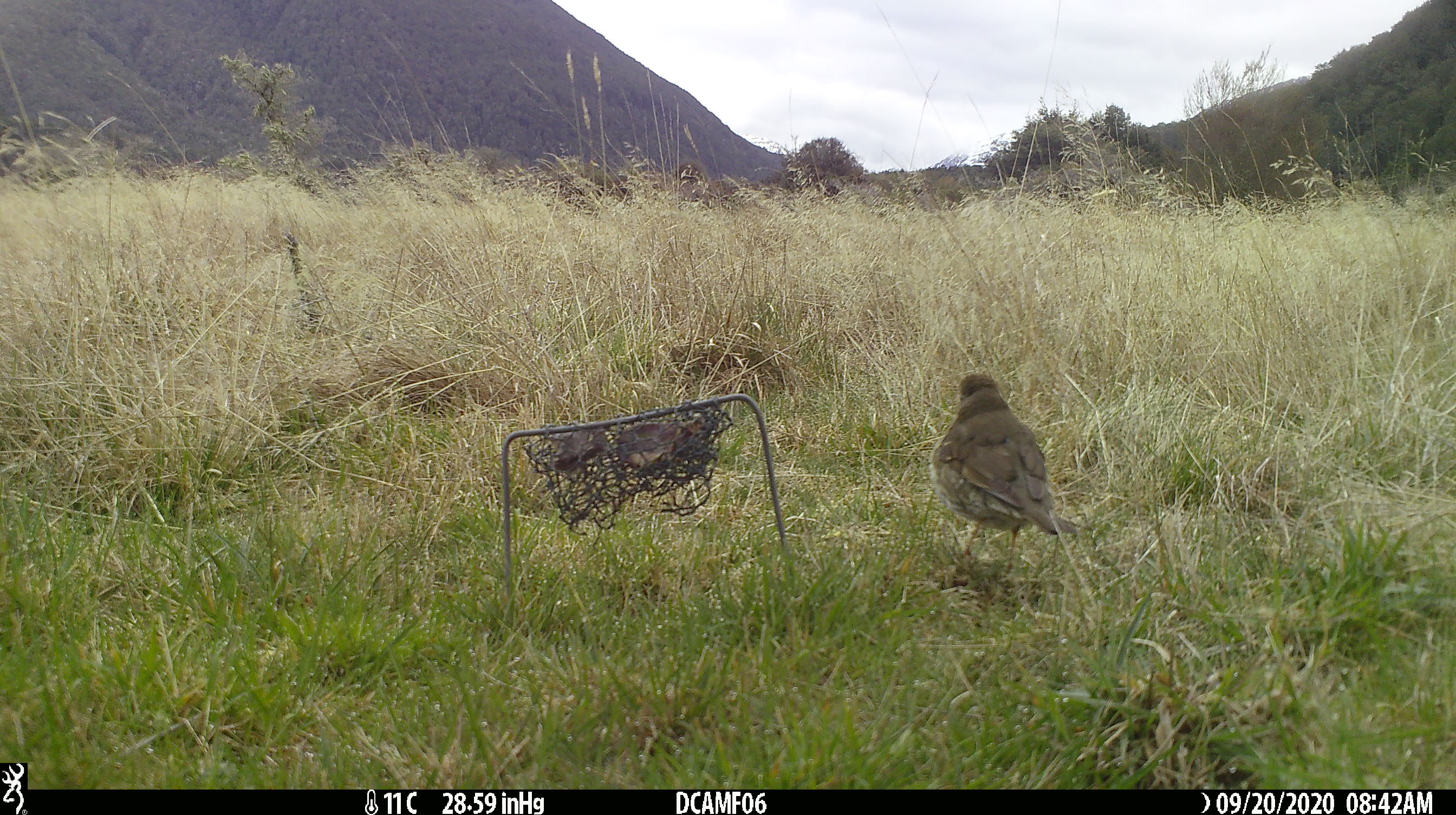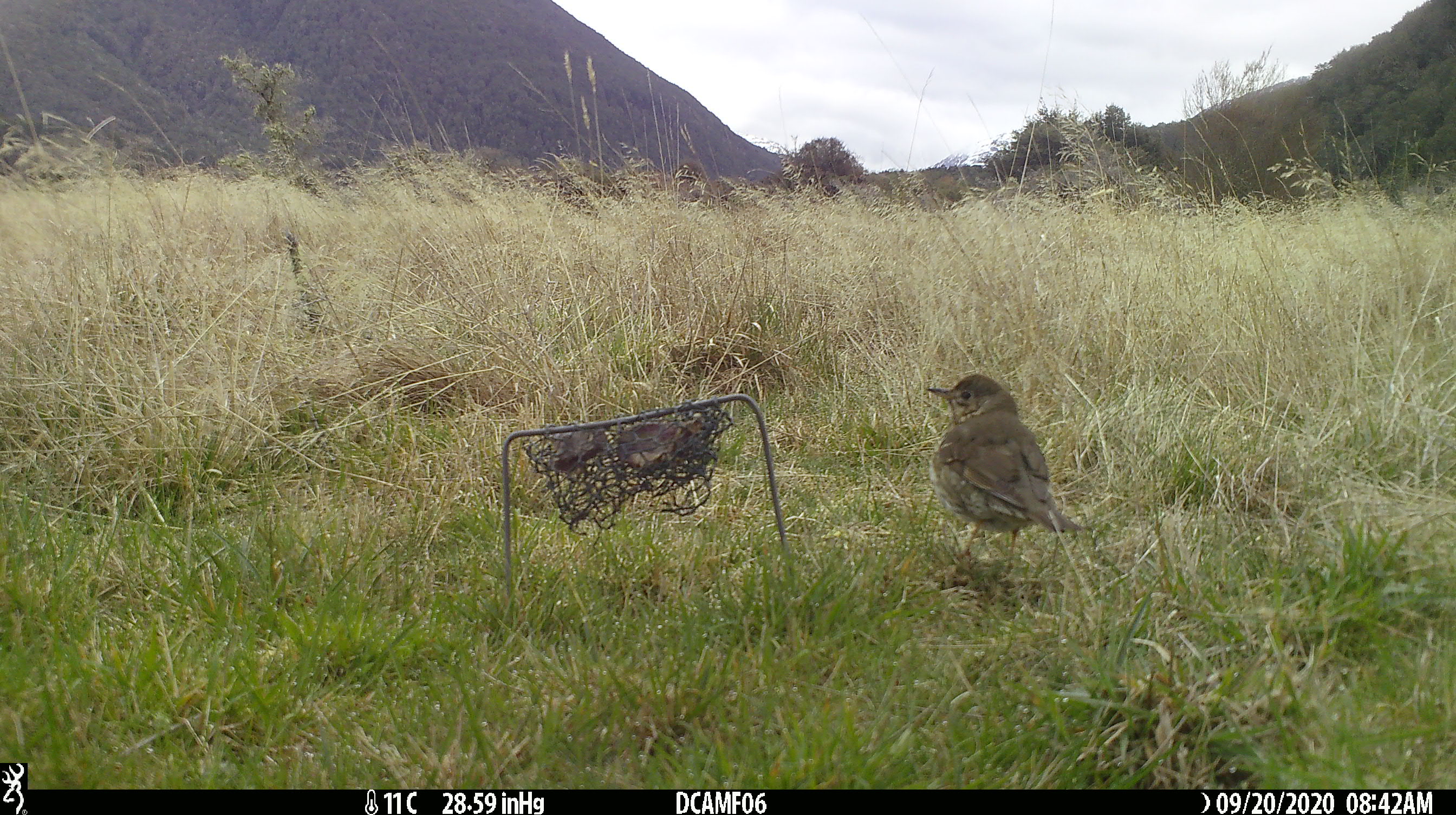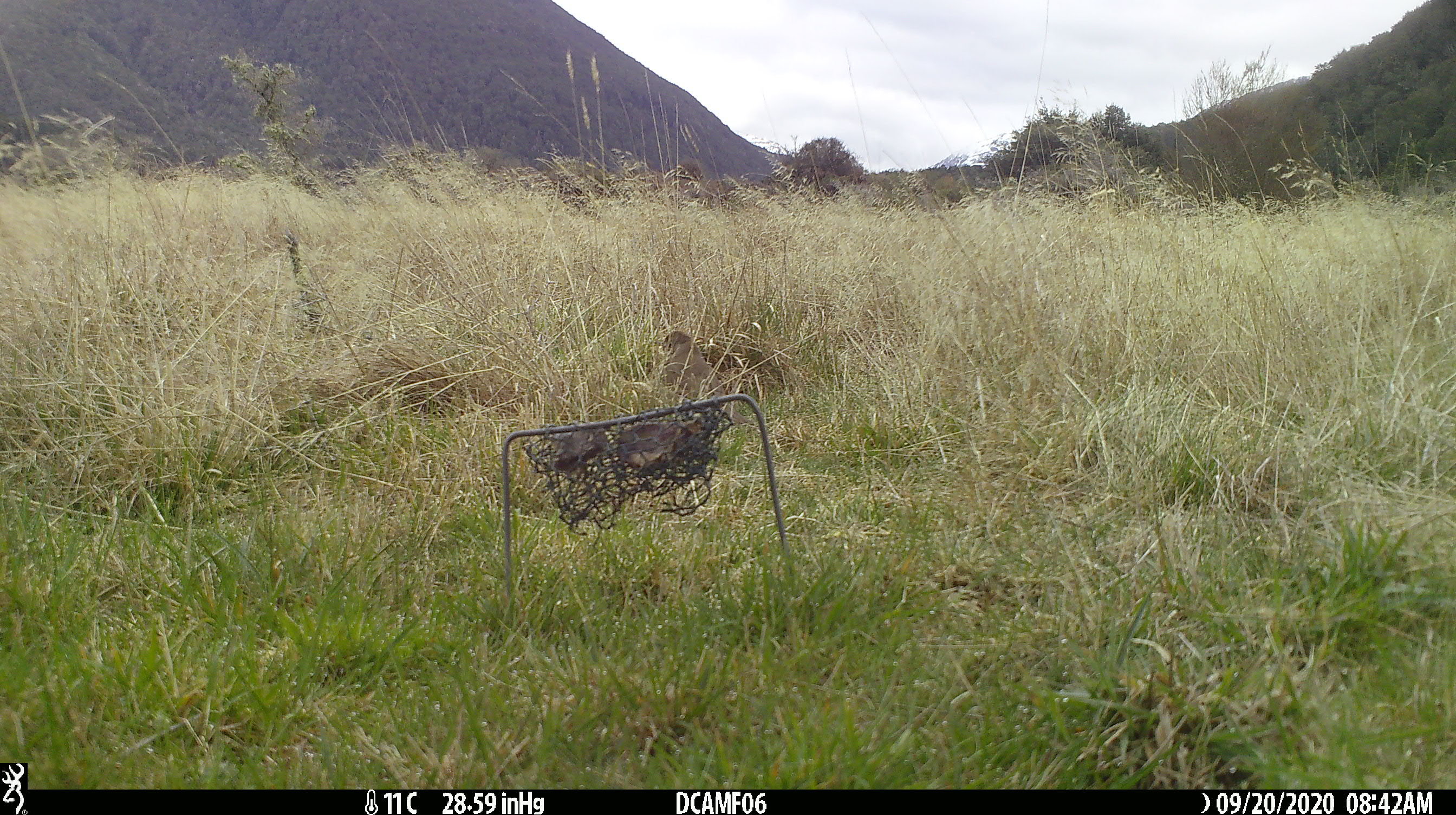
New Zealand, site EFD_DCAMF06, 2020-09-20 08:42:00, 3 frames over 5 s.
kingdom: Animalia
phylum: Chordata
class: Aves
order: Passeriformes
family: Turdidae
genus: Turdus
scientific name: Turdus philomelos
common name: song thrush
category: thrush